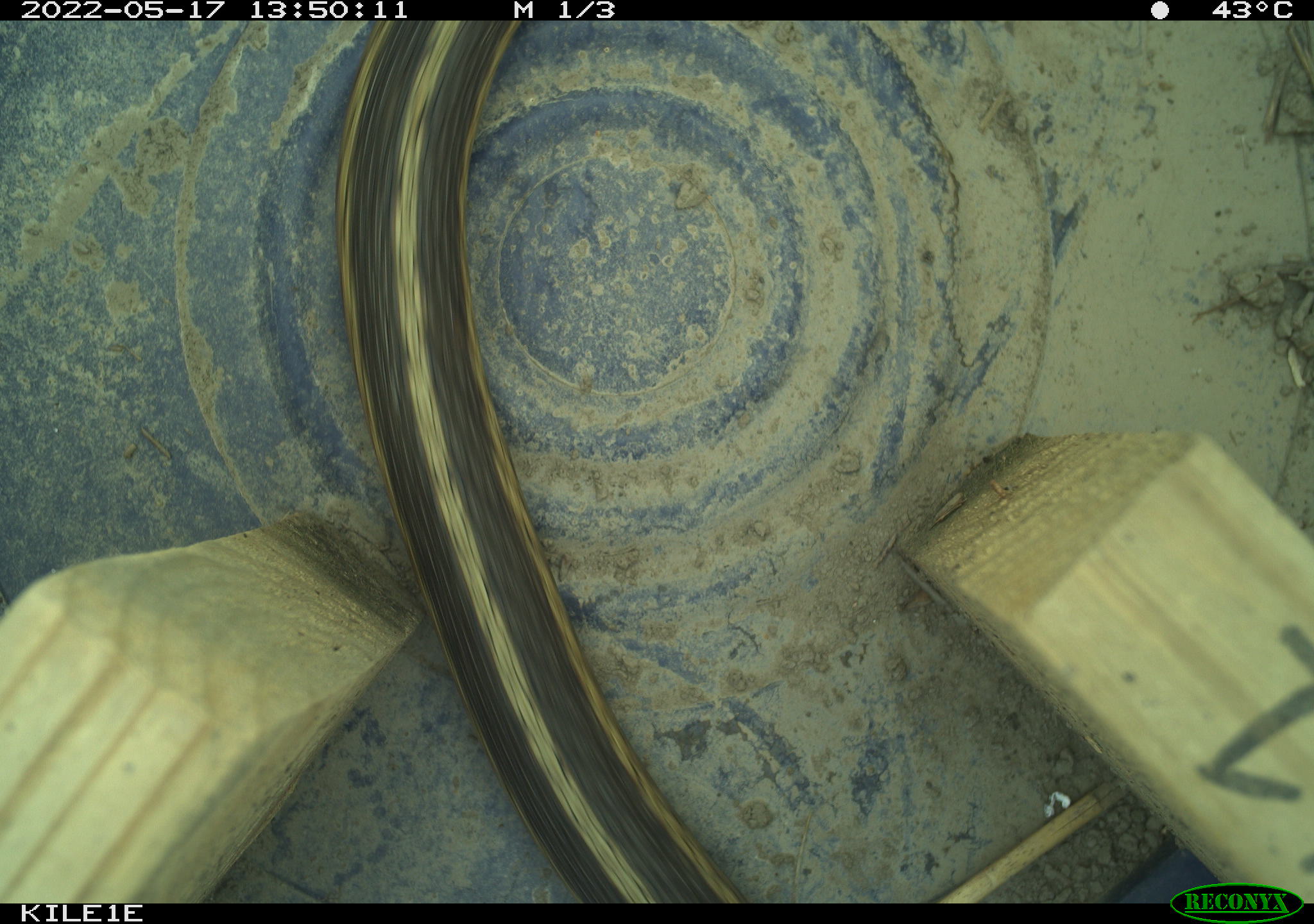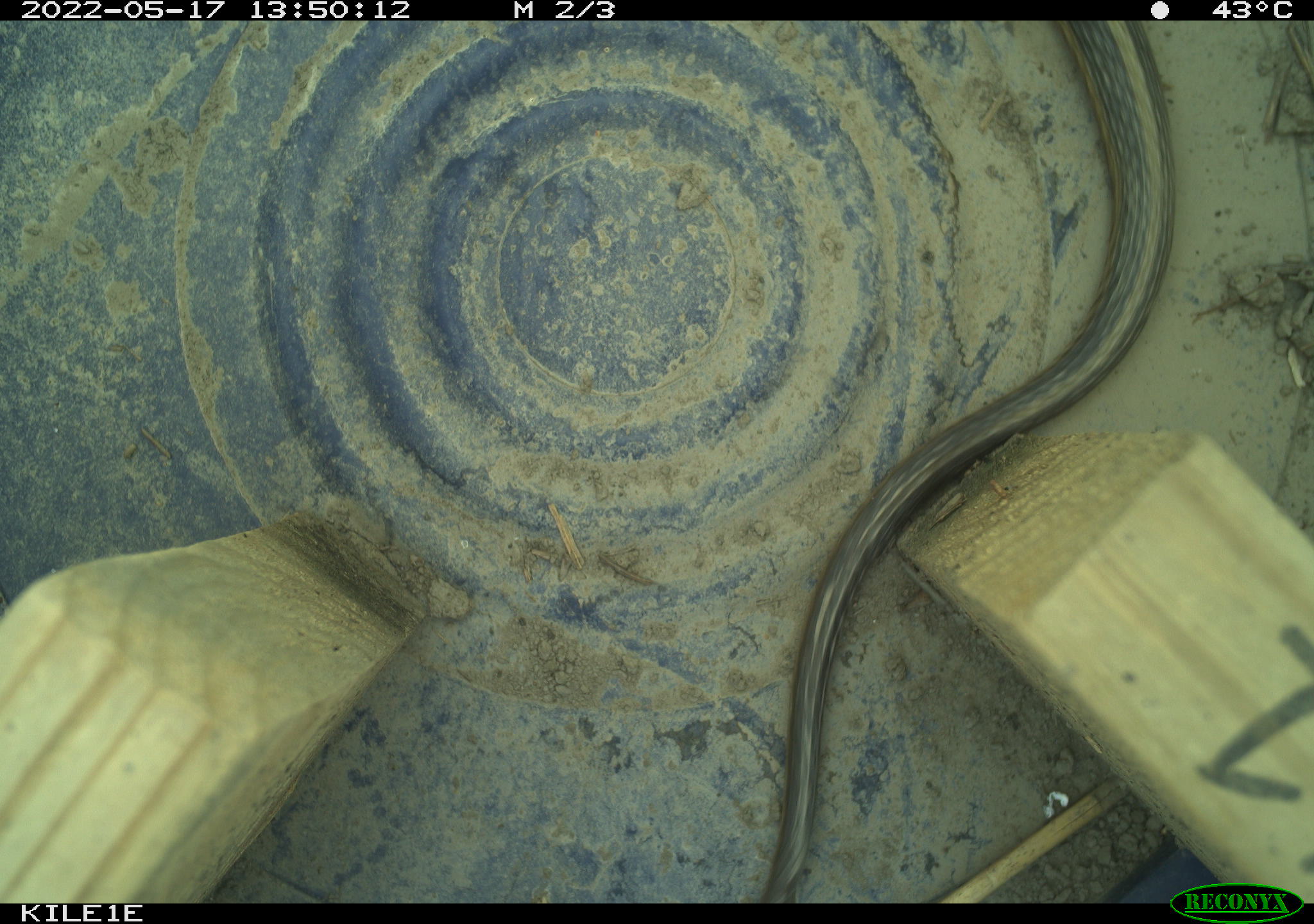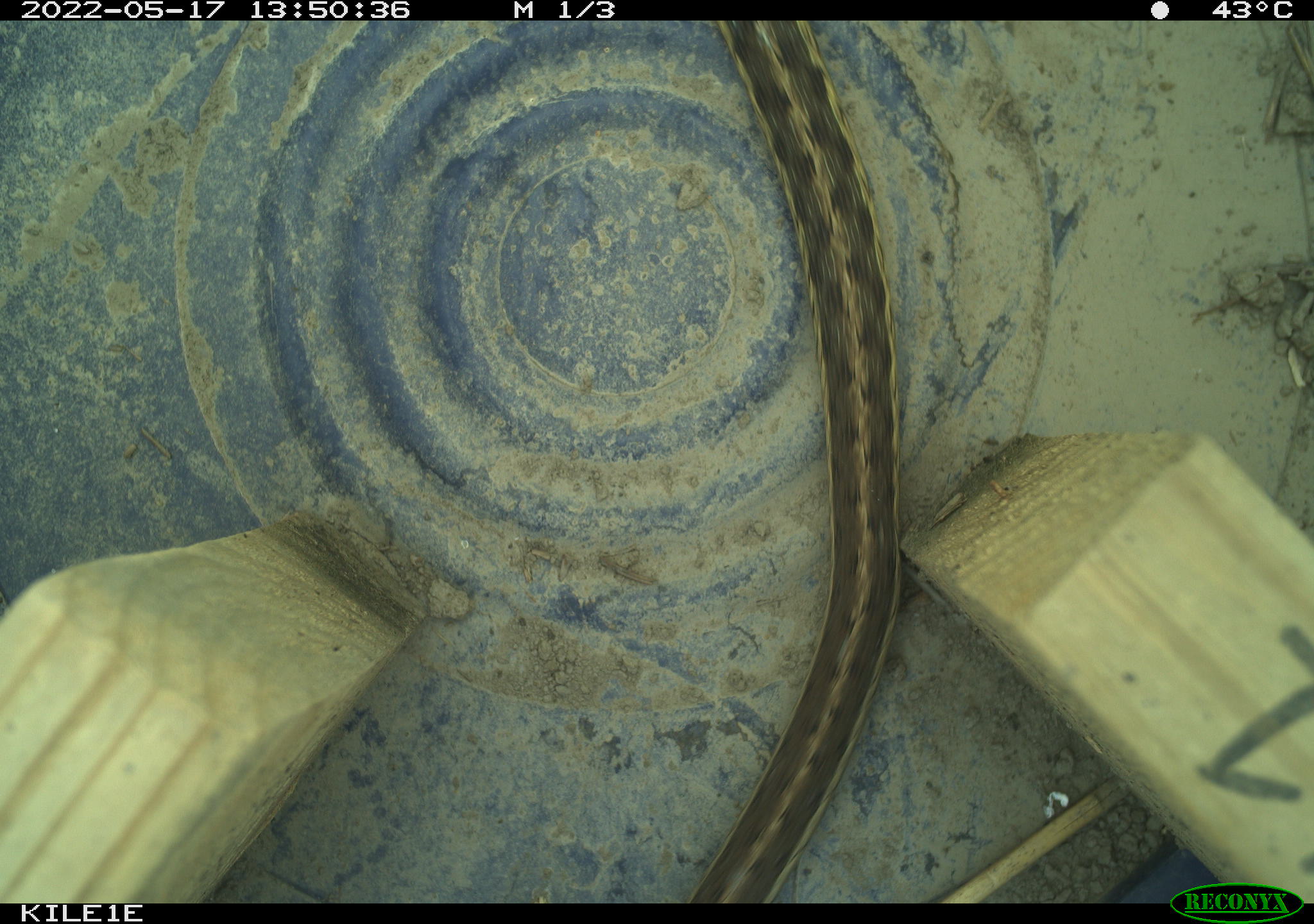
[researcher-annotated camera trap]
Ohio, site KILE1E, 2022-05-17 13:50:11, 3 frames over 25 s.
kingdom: Animalia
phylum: Chordata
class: Reptilia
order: Squamata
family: Colubridae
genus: Thamnophis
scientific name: Thamnophis sirtalis sirtalis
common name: eastern gartersnake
Eastern gartersnake (Thamnophis sirtalis sirtalis).